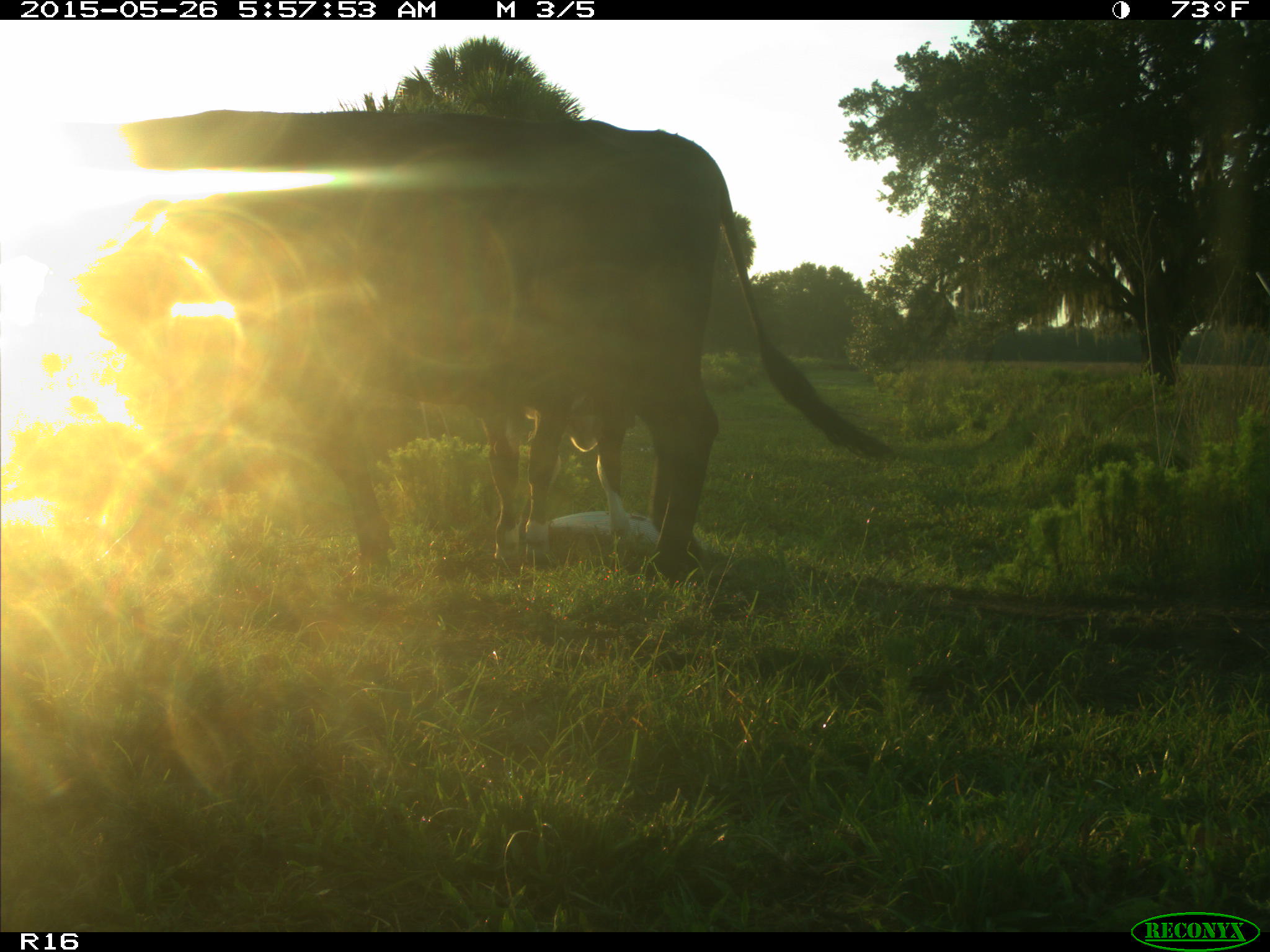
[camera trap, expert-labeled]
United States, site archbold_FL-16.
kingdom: Animalia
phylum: Chordata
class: Mammalia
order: Artiodactyla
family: Bovidae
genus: Bos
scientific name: Bos taurus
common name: domestic cow